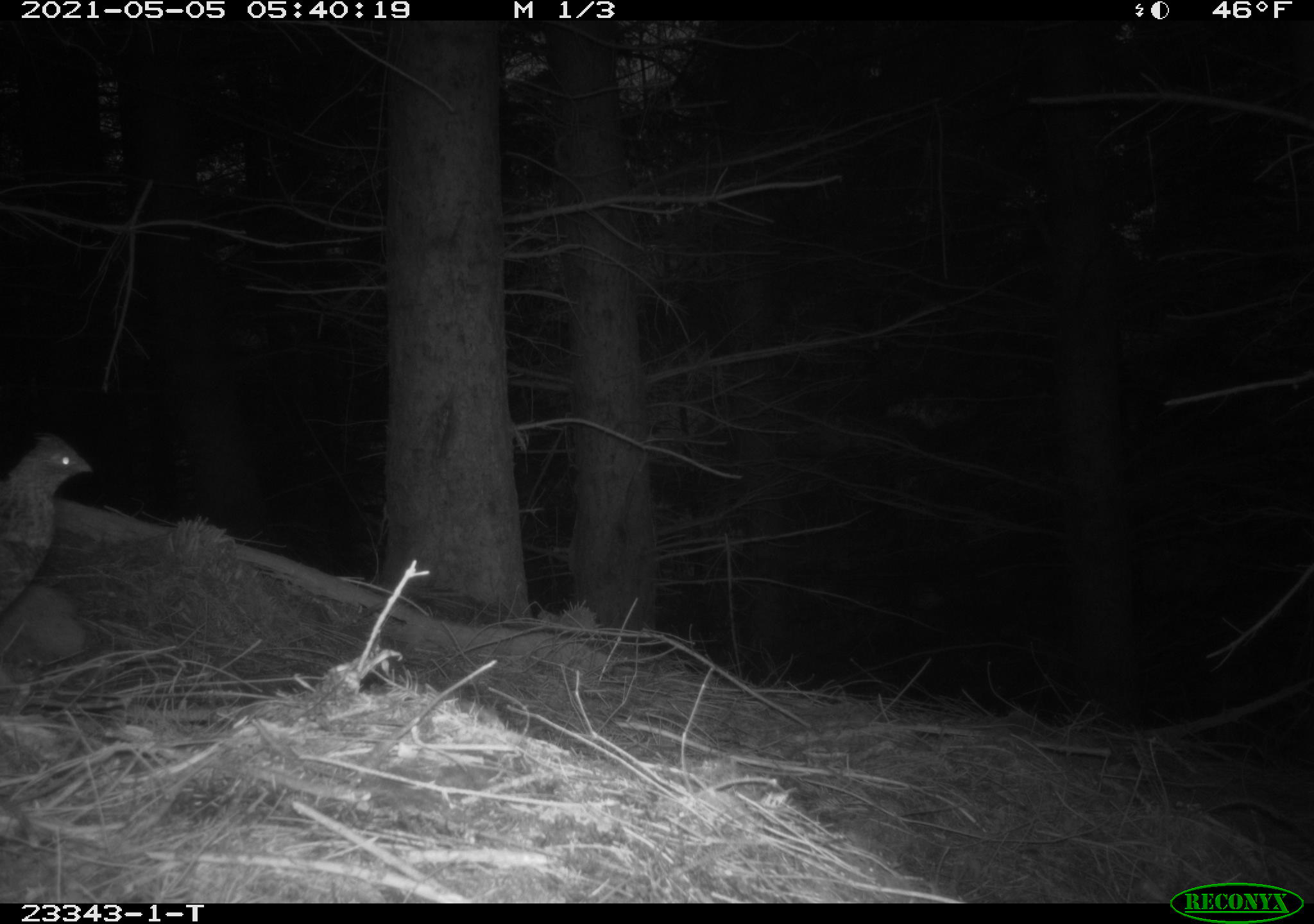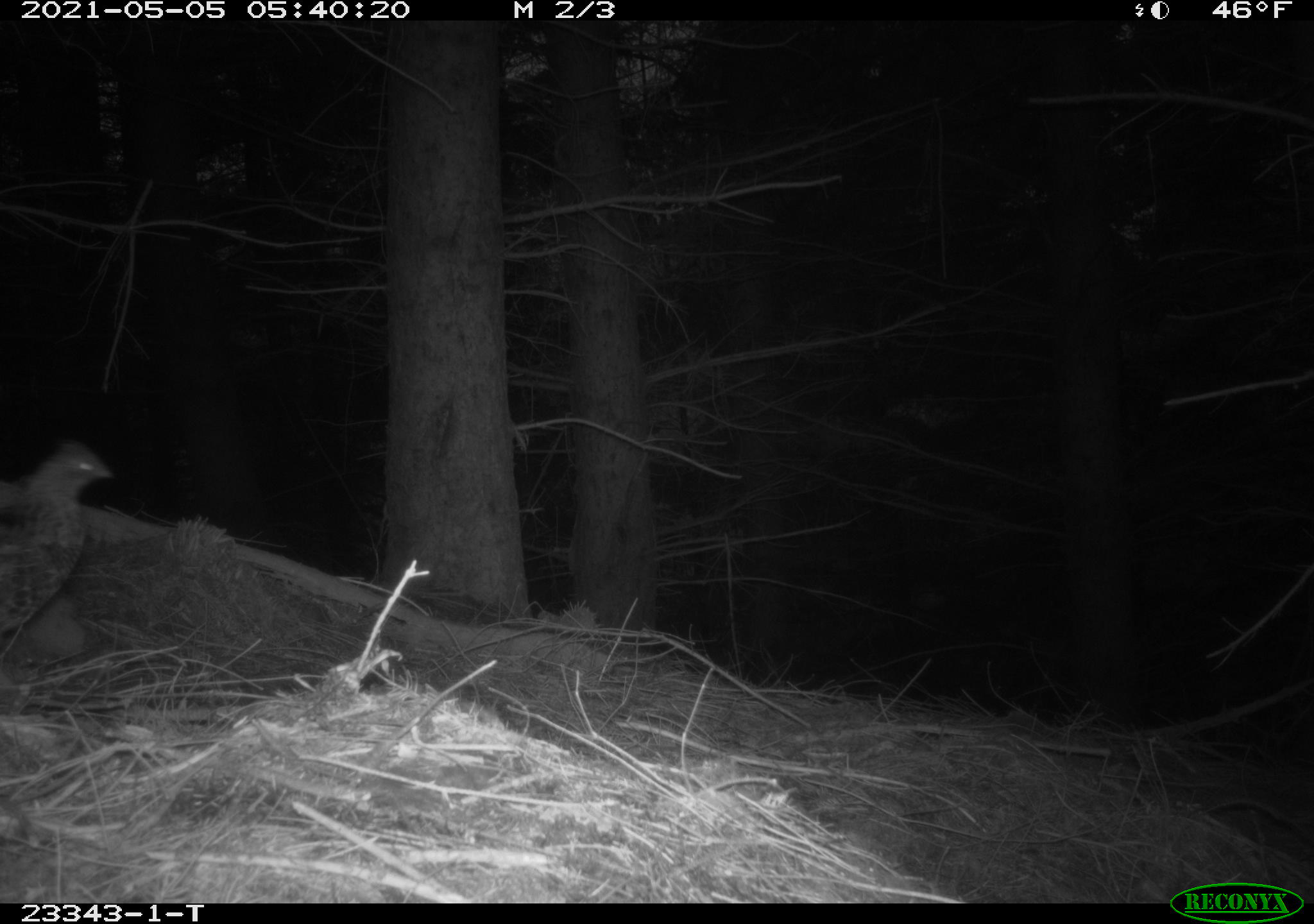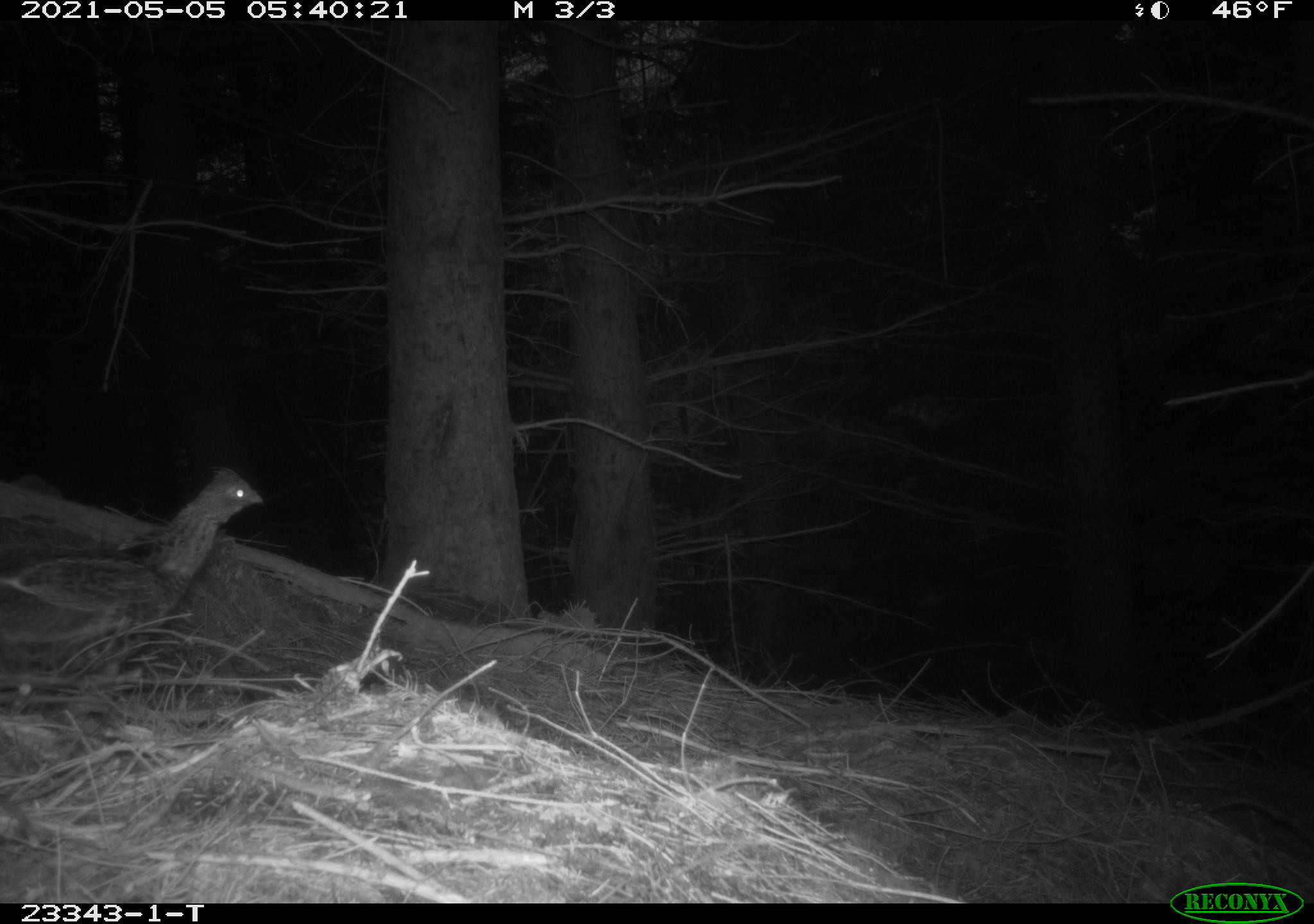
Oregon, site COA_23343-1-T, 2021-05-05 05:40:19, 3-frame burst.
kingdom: Animalia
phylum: Chordata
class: Aves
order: Galliformes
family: Phasianidae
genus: Bonasa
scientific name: Bonasa umbellus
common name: ruffed grouse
Ruffed grouse (Bonasa umbellus).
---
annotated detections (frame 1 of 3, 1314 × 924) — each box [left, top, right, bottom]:
ruffed grouse: [6, 421, 105, 624]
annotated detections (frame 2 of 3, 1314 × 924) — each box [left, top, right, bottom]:
ruffed grouse: [0, 442, 117, 645]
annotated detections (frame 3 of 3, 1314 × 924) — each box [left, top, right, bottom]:
ruffed grouse: [5, 465, 270, 687]